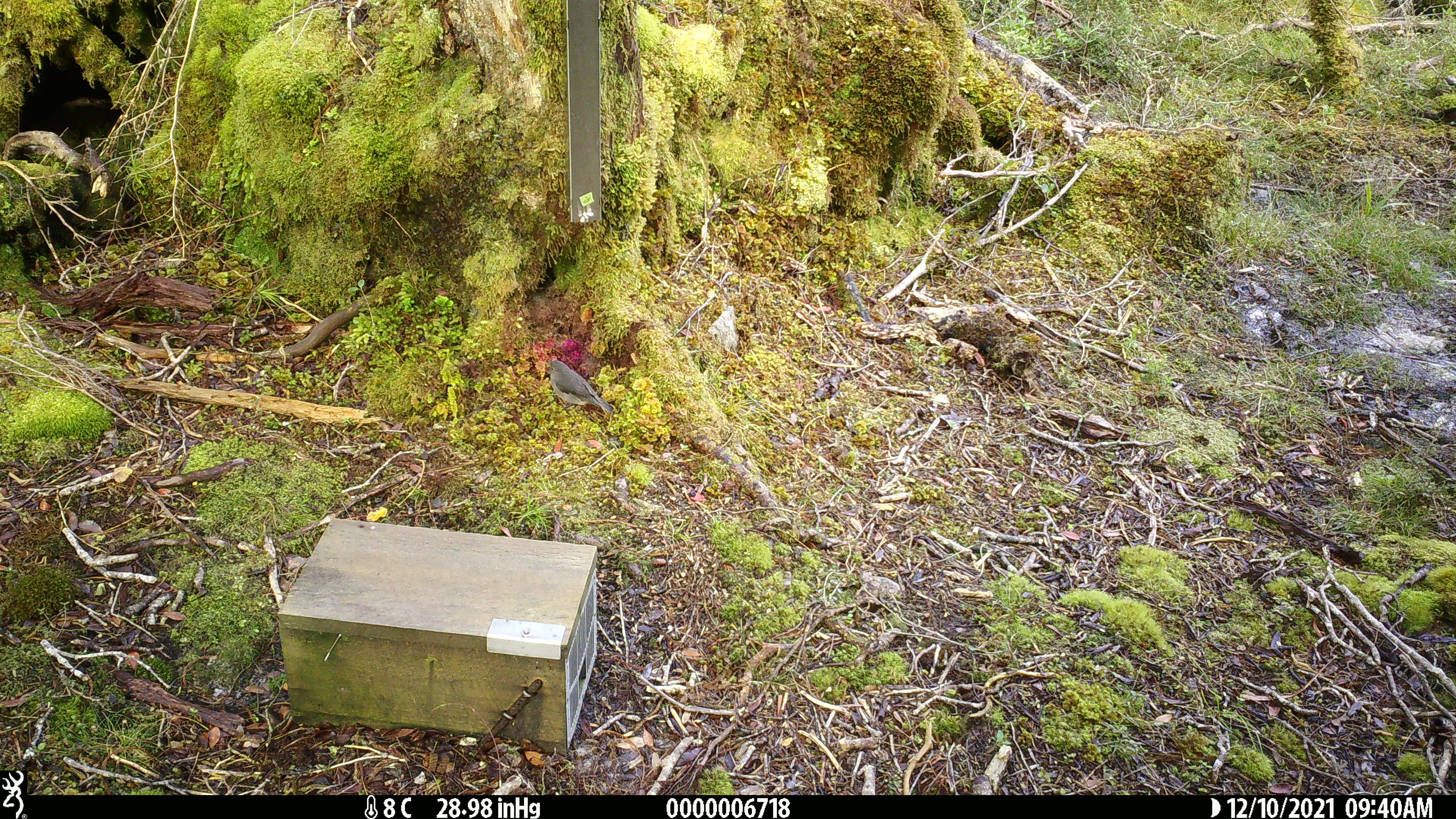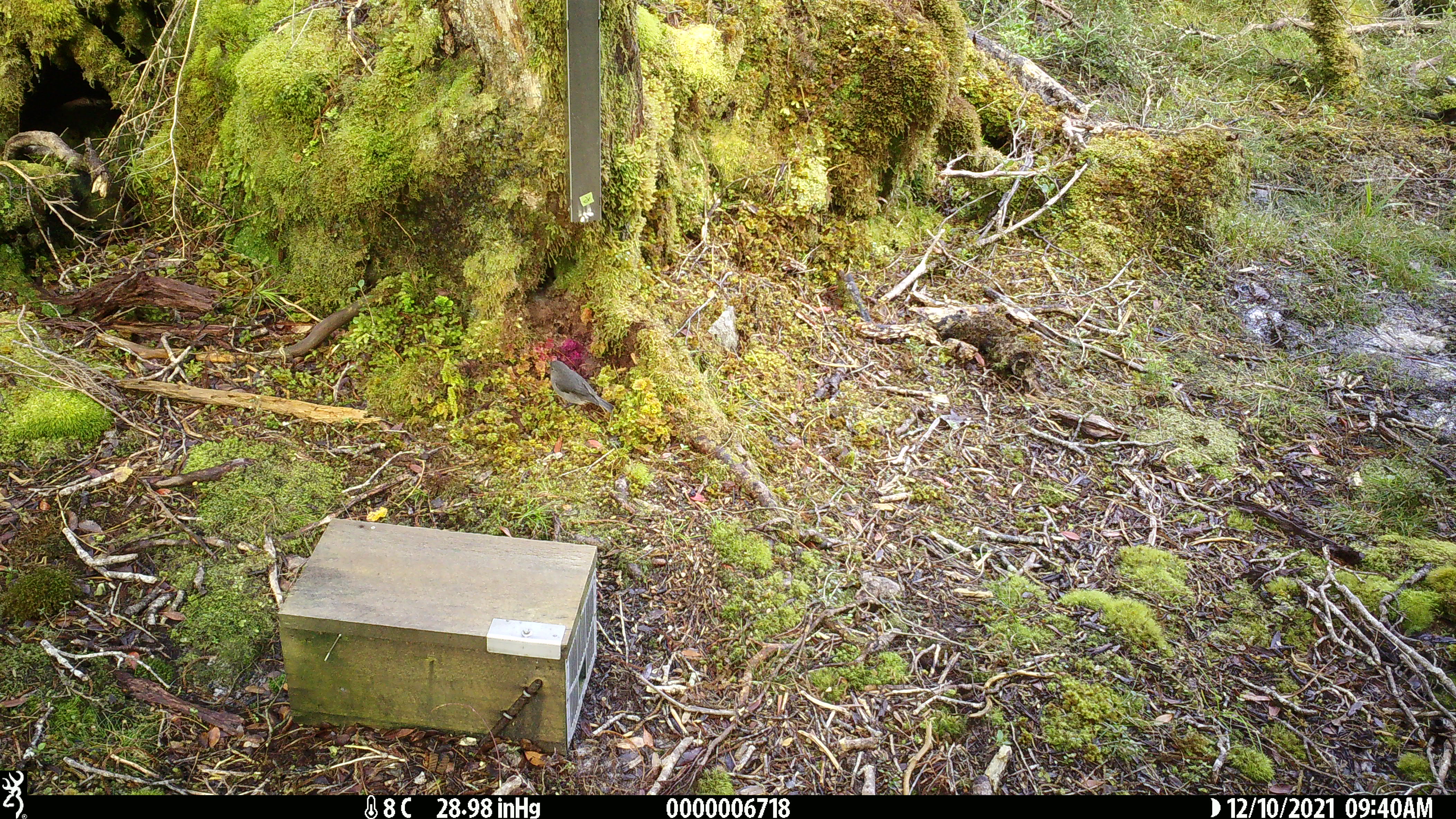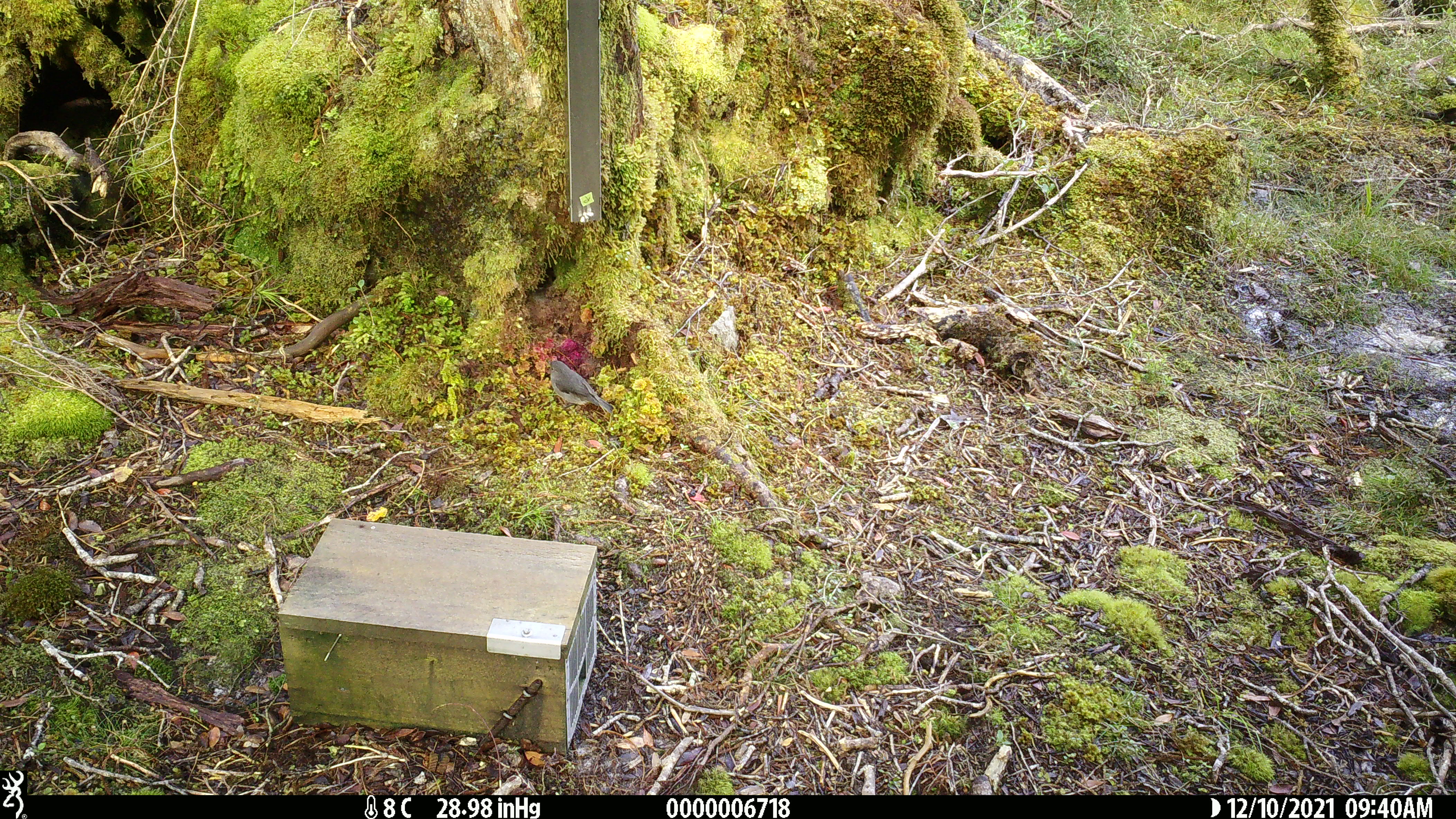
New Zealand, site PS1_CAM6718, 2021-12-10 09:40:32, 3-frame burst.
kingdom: Animalia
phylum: Chordata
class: Aves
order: Passeriformes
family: Petroicidae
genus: Petroica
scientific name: Petroica australis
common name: new zealand robin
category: robin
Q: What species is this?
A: Robin (new zealand robin) (Petroica australis).